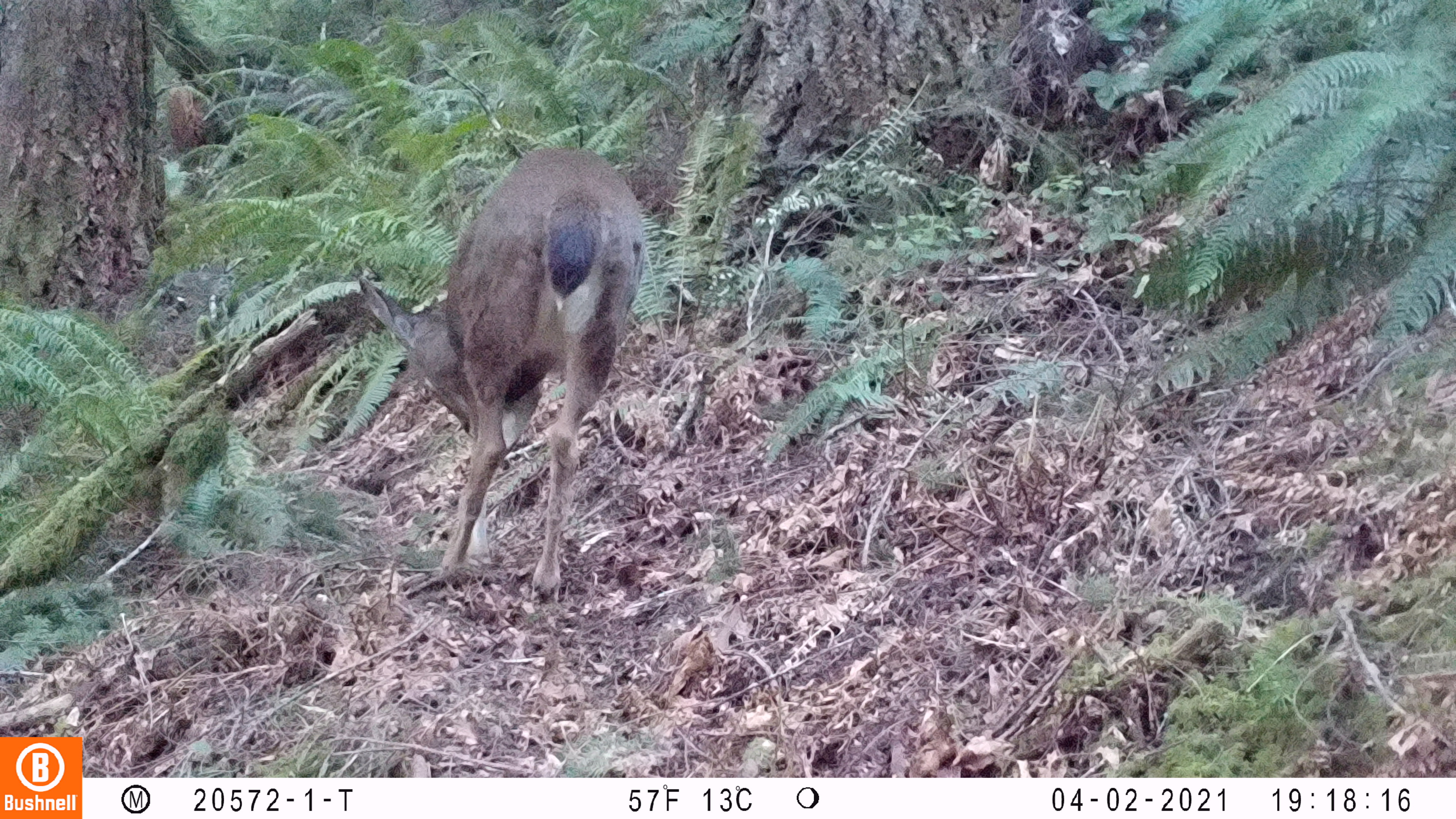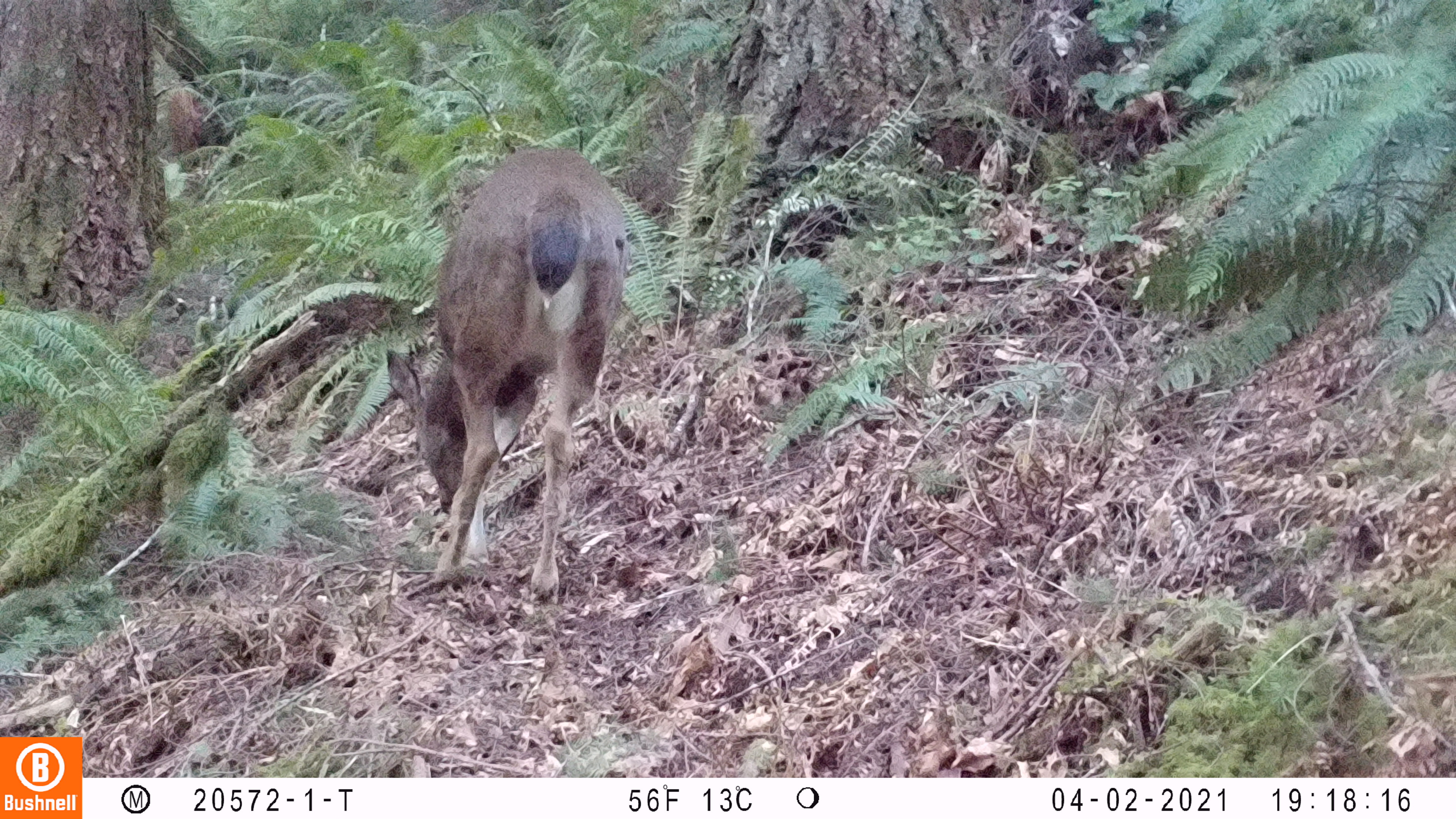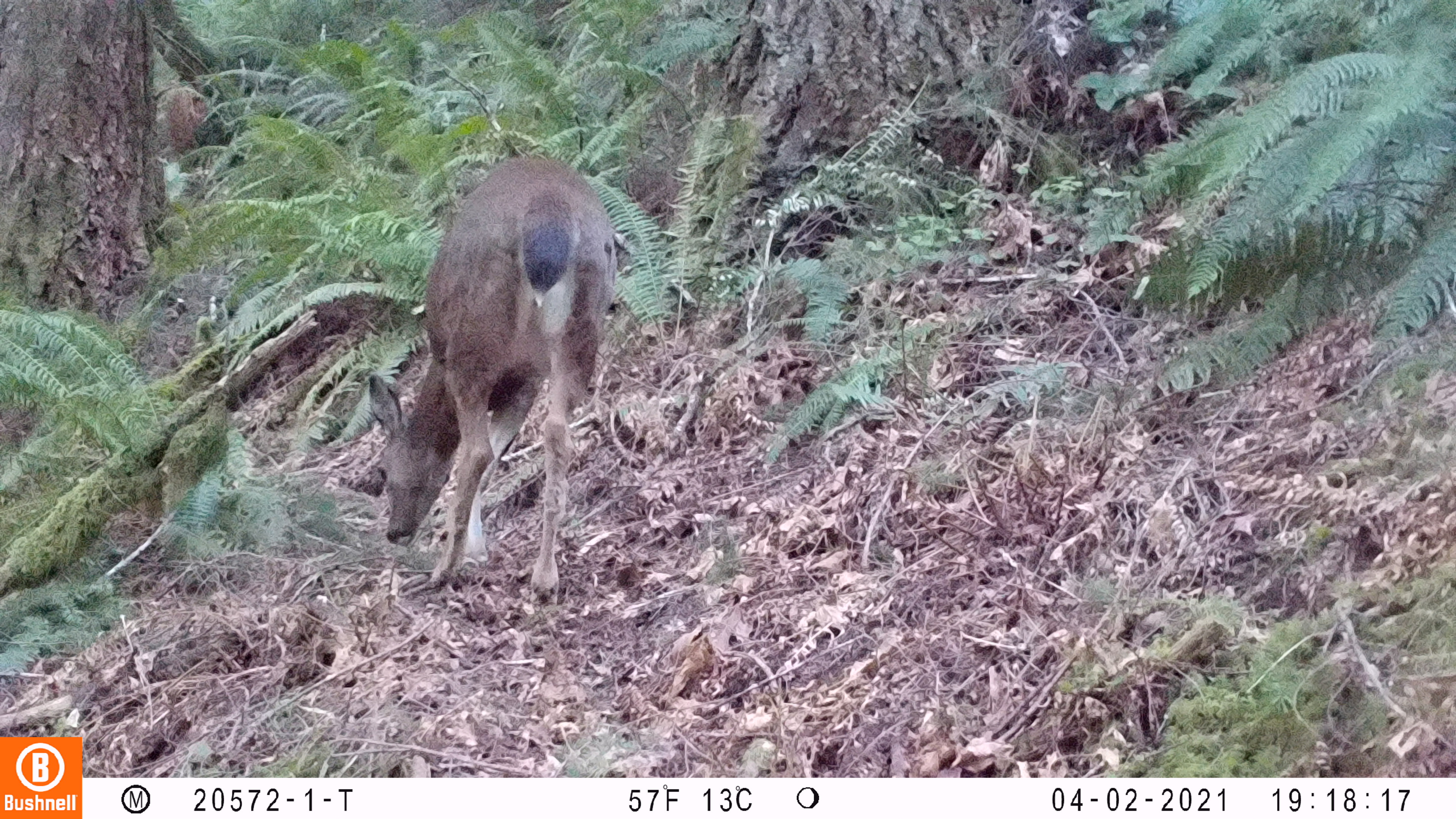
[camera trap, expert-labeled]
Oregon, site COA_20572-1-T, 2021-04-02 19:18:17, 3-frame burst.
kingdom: Animalia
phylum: Chordata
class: Mammalia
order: Artiodactyla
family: Cervidae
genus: Odocoileus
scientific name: Odocoileus hemionus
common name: black-tailed deer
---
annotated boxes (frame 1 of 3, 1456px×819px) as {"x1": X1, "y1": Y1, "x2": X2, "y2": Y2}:
black-tailed deer: {"x1": 356, "y1": 148, "x2": 650, "y2": 595}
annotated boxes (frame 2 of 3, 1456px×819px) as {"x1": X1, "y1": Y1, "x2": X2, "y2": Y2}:
black-tailed deer: {"x1": 386, "y1": 141, "x2": 637, "y2": 601}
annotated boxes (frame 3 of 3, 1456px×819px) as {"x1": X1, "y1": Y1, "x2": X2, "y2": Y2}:
black-tailed deer: {"x1": 363, "y1": 156, "x2": 619, "y2": 611}